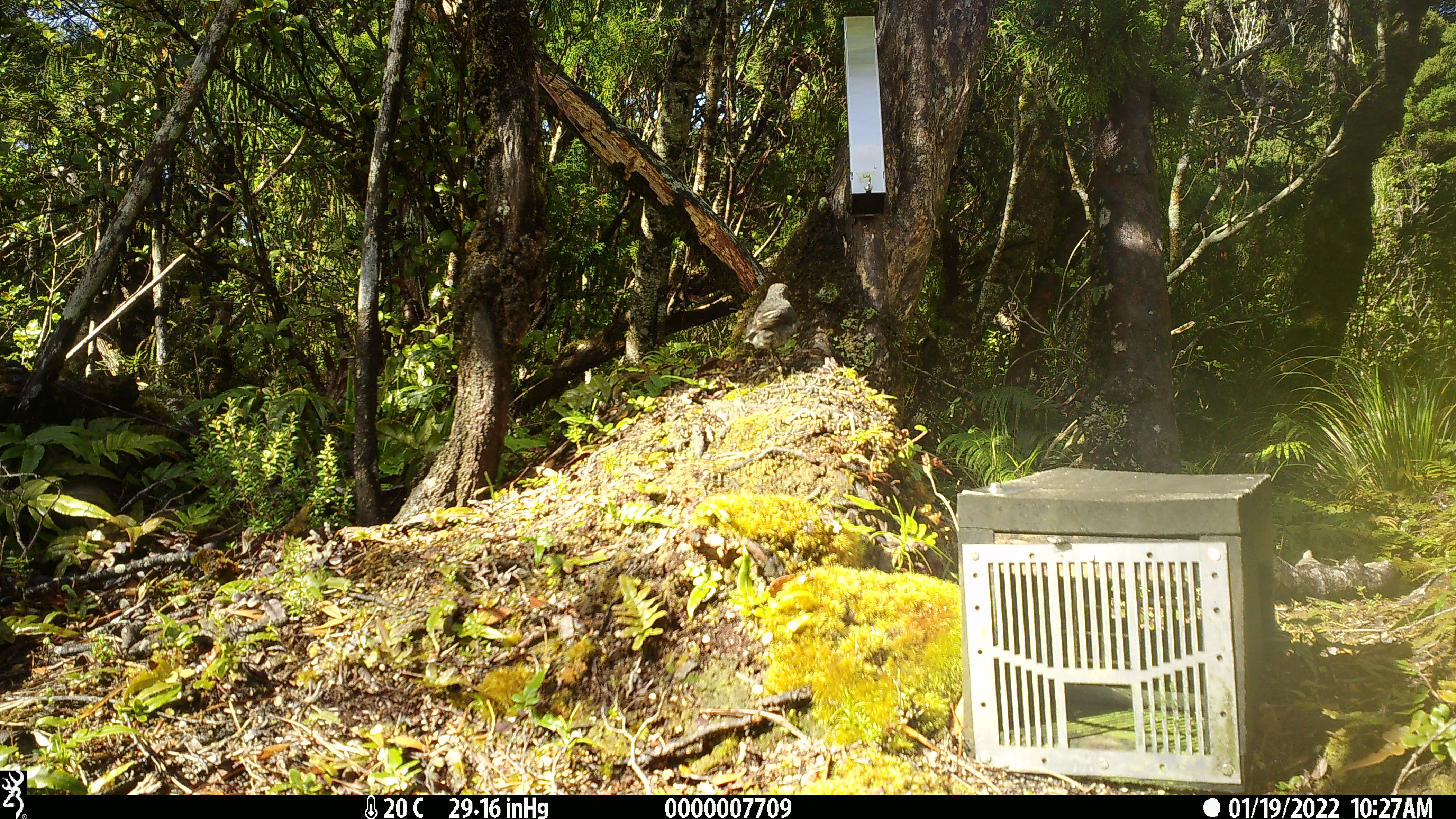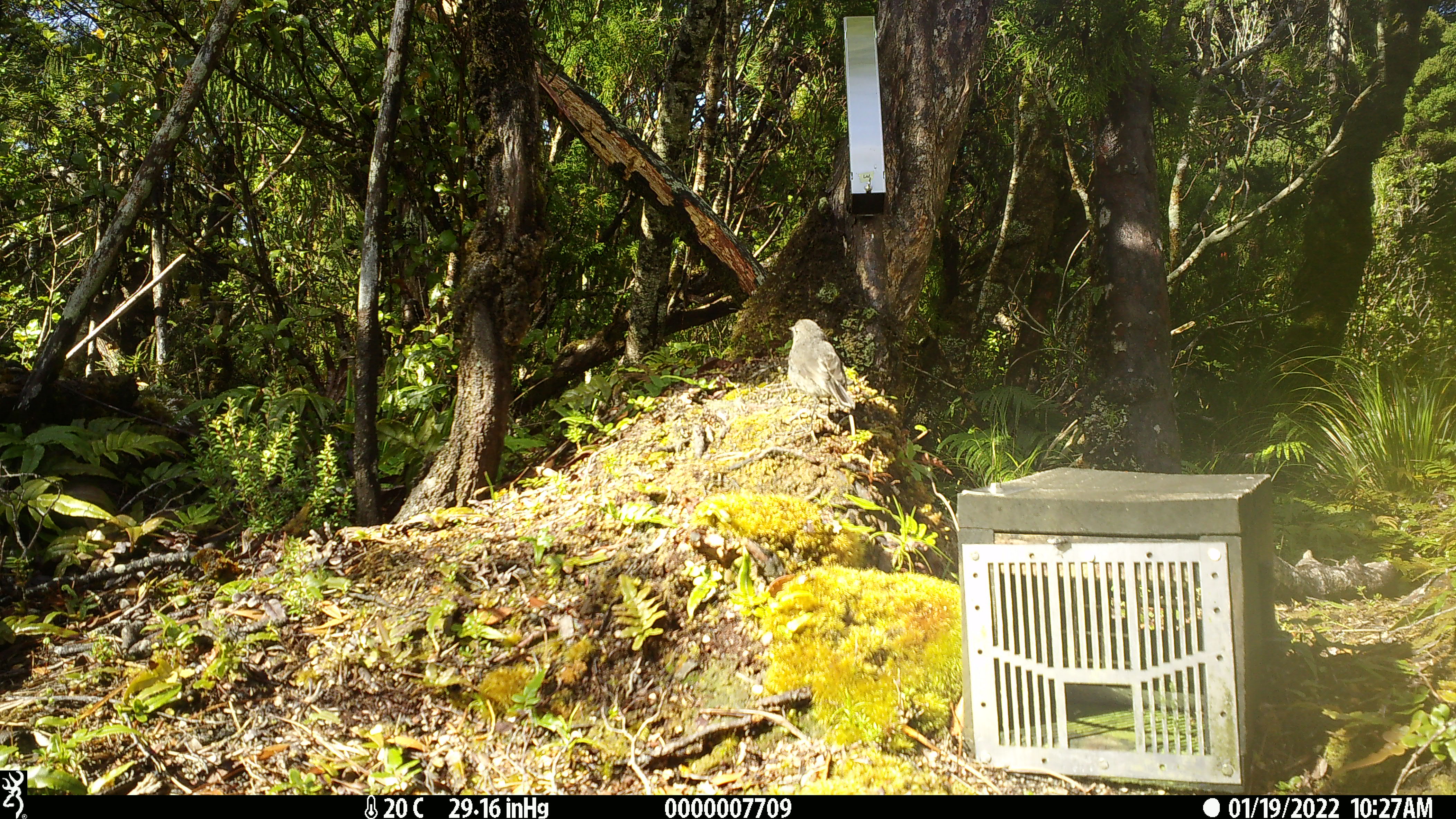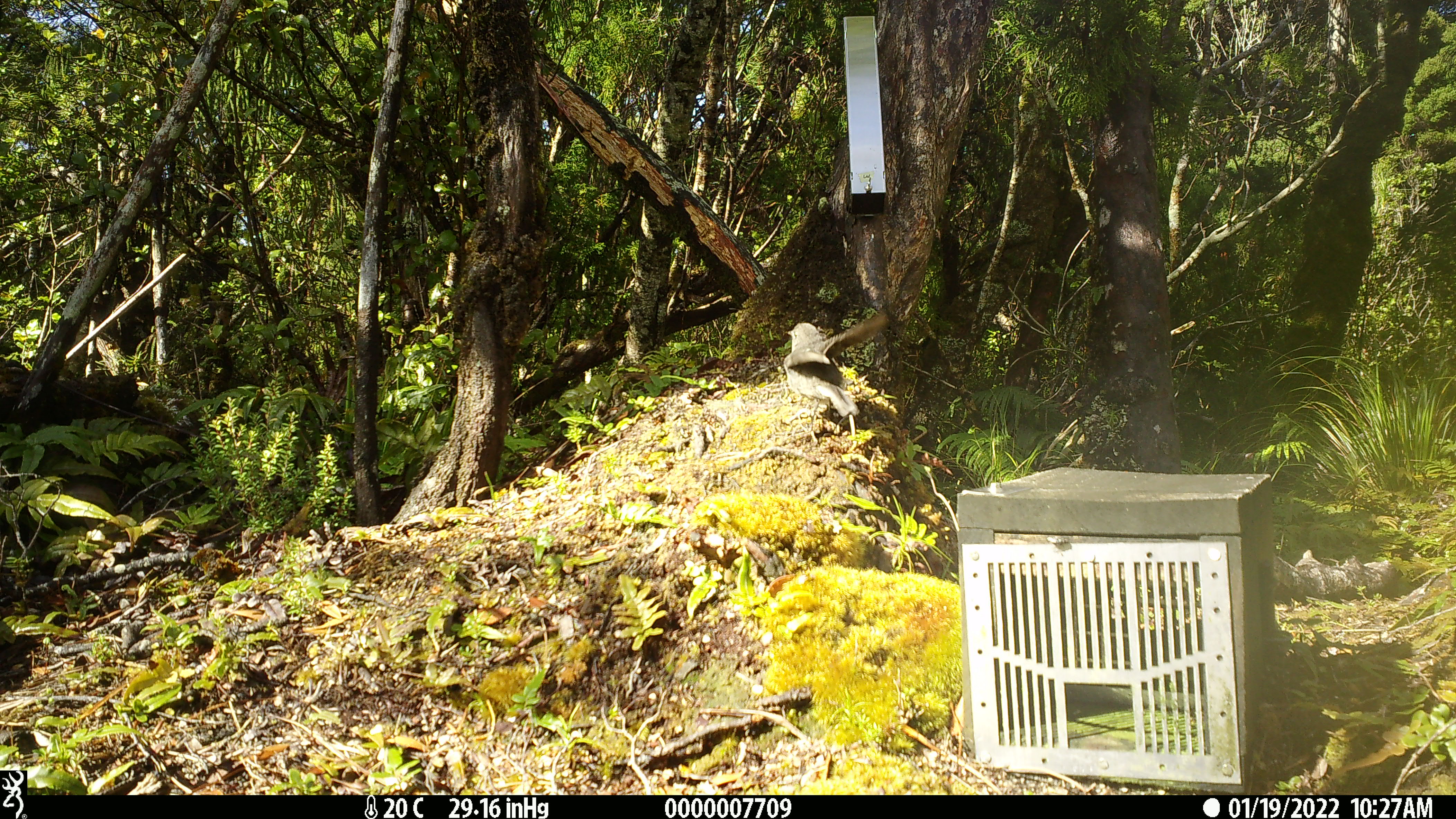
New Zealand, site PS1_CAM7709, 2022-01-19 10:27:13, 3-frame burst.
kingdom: Animalia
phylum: Chordata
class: Aves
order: Passeriformes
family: Petroicidae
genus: Petroica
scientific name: Petroica australis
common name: new zealand robin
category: robin